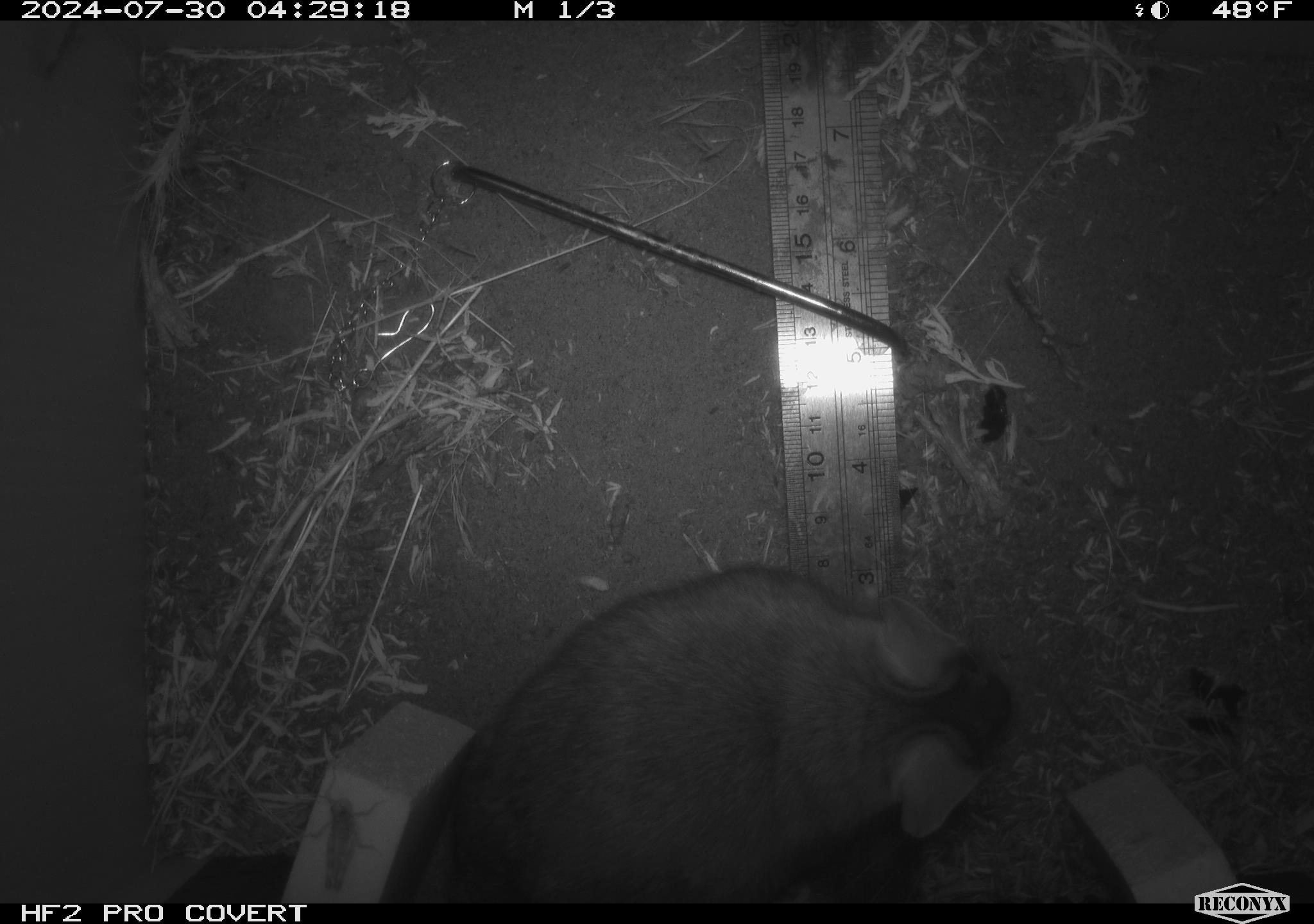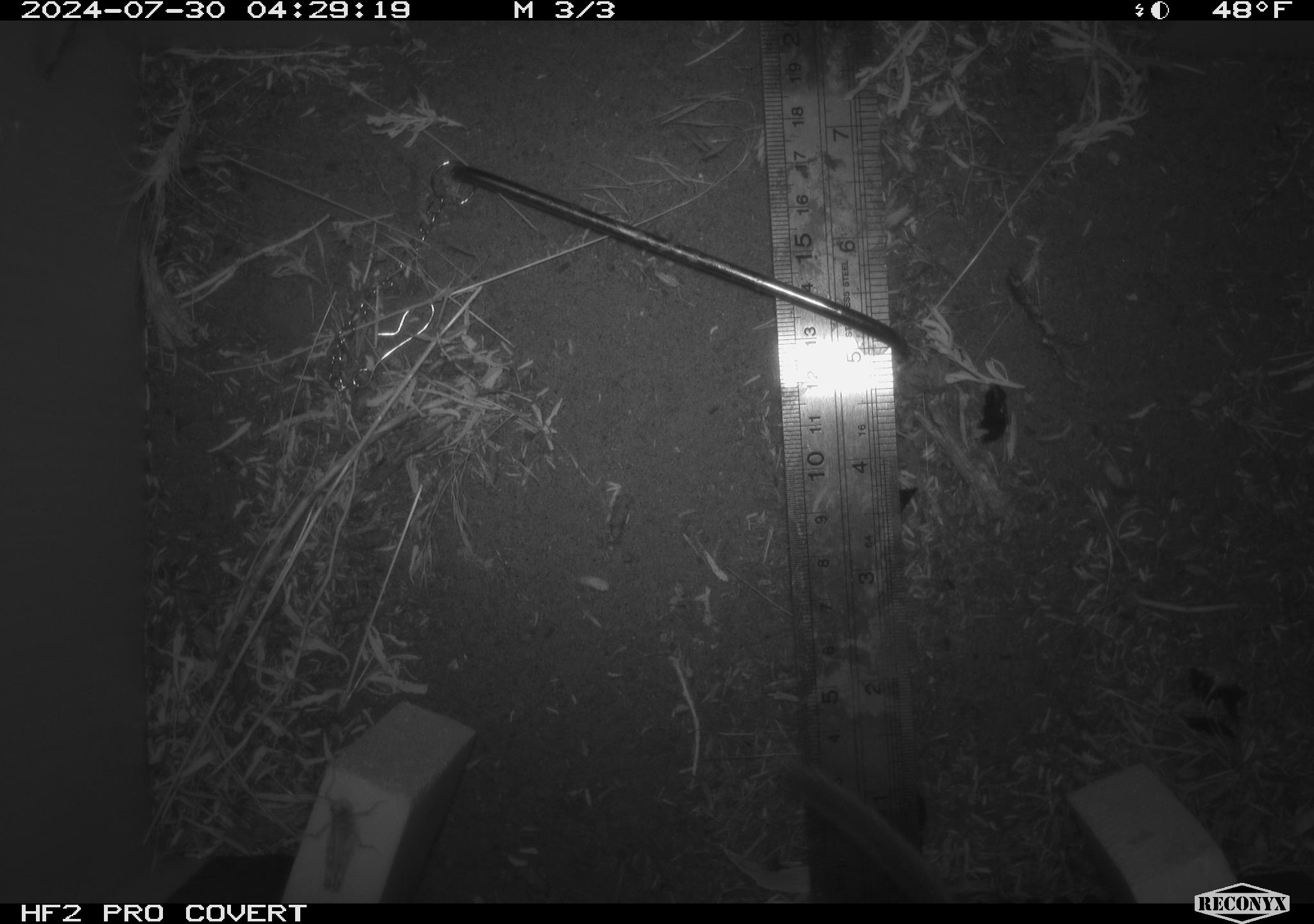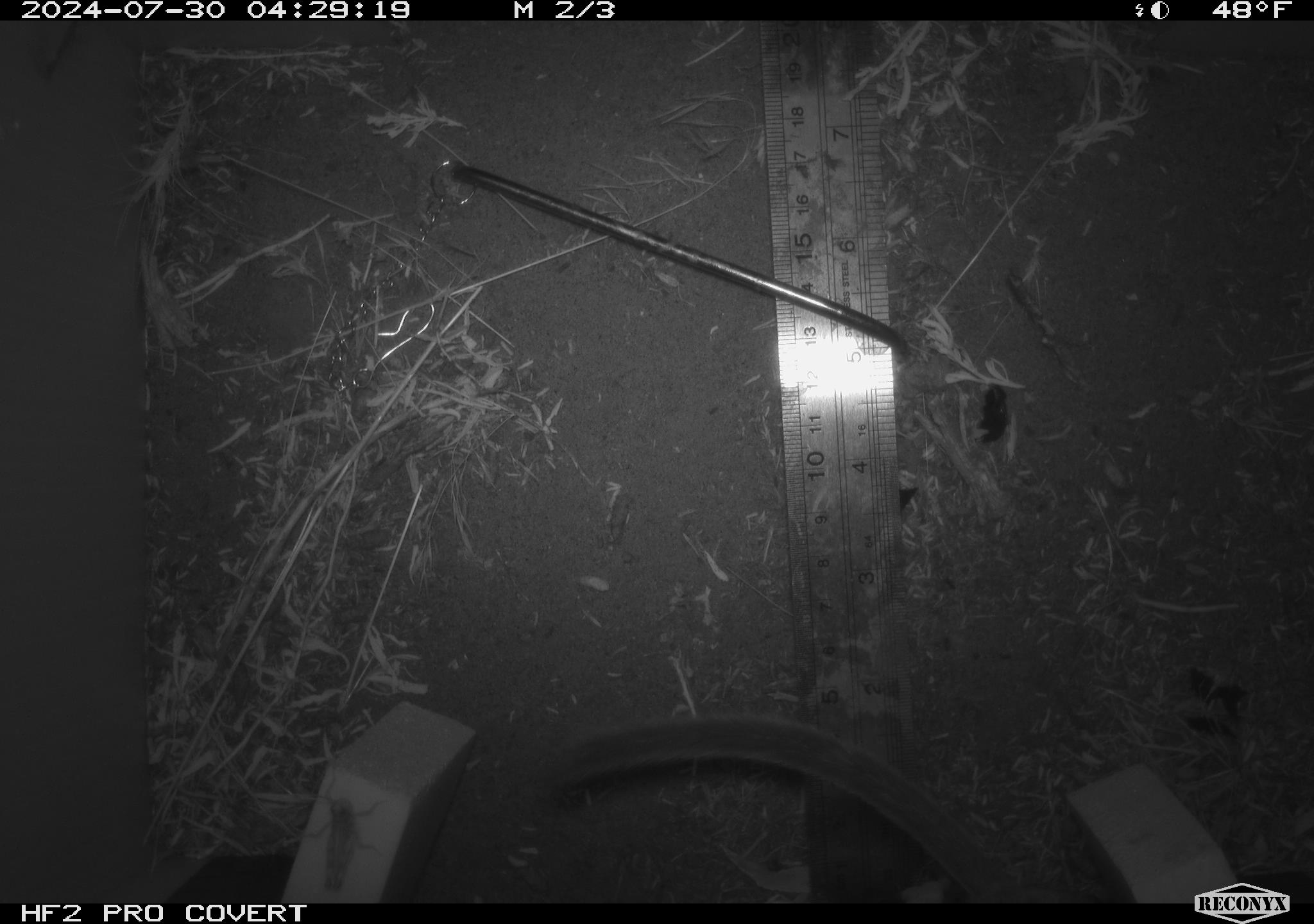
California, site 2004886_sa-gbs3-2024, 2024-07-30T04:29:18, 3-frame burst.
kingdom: Animalia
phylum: Chordata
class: Mammalia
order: Rodentia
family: Cricetidae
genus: Neotoma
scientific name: Neotoma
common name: pack rat or woodrat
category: neotoma species